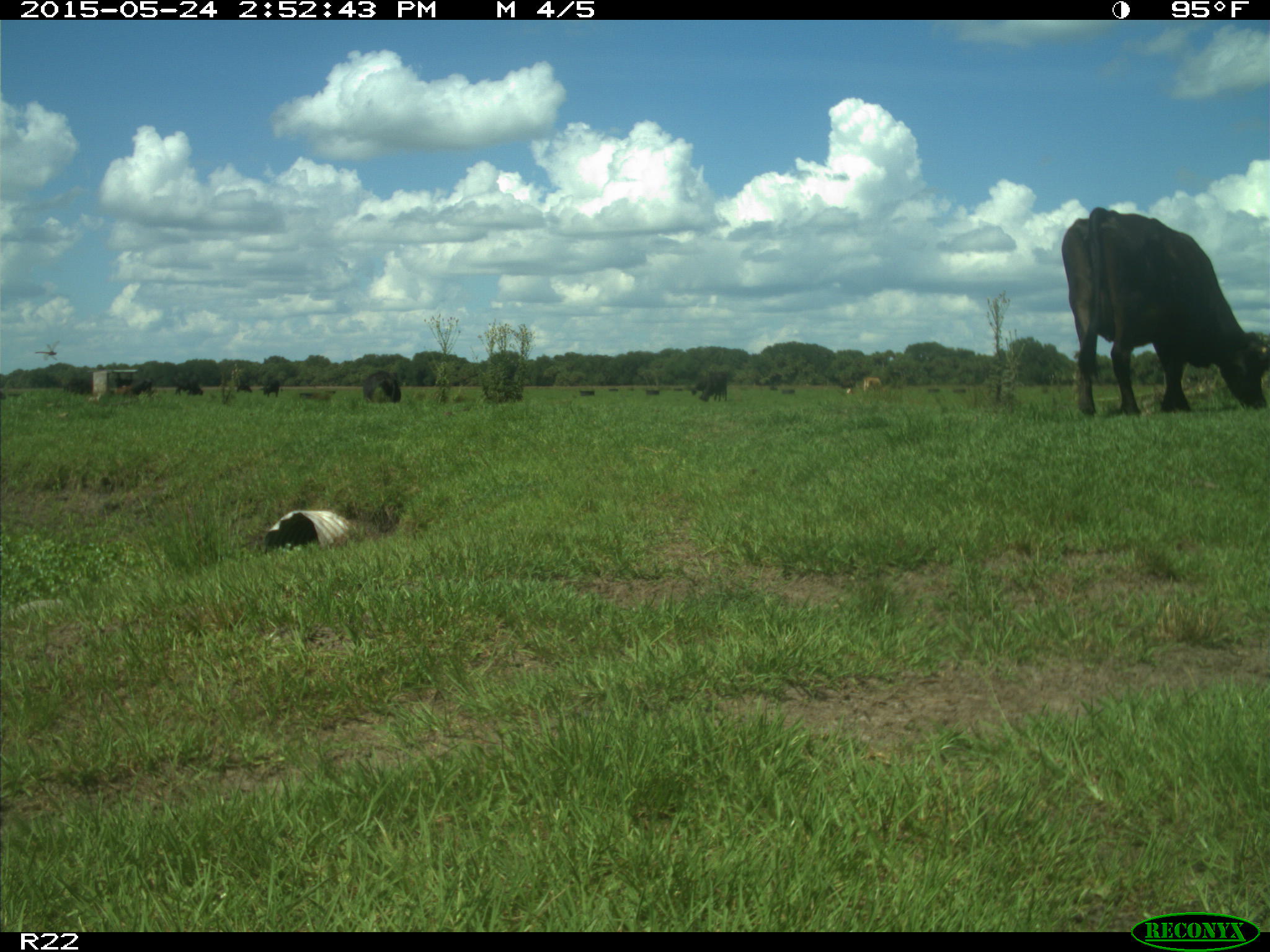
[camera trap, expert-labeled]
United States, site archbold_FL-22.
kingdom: Animalia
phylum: Chordata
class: Mammalia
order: Artiodactyla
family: Bovidae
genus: Bos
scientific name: Bos taurus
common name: domestic cow